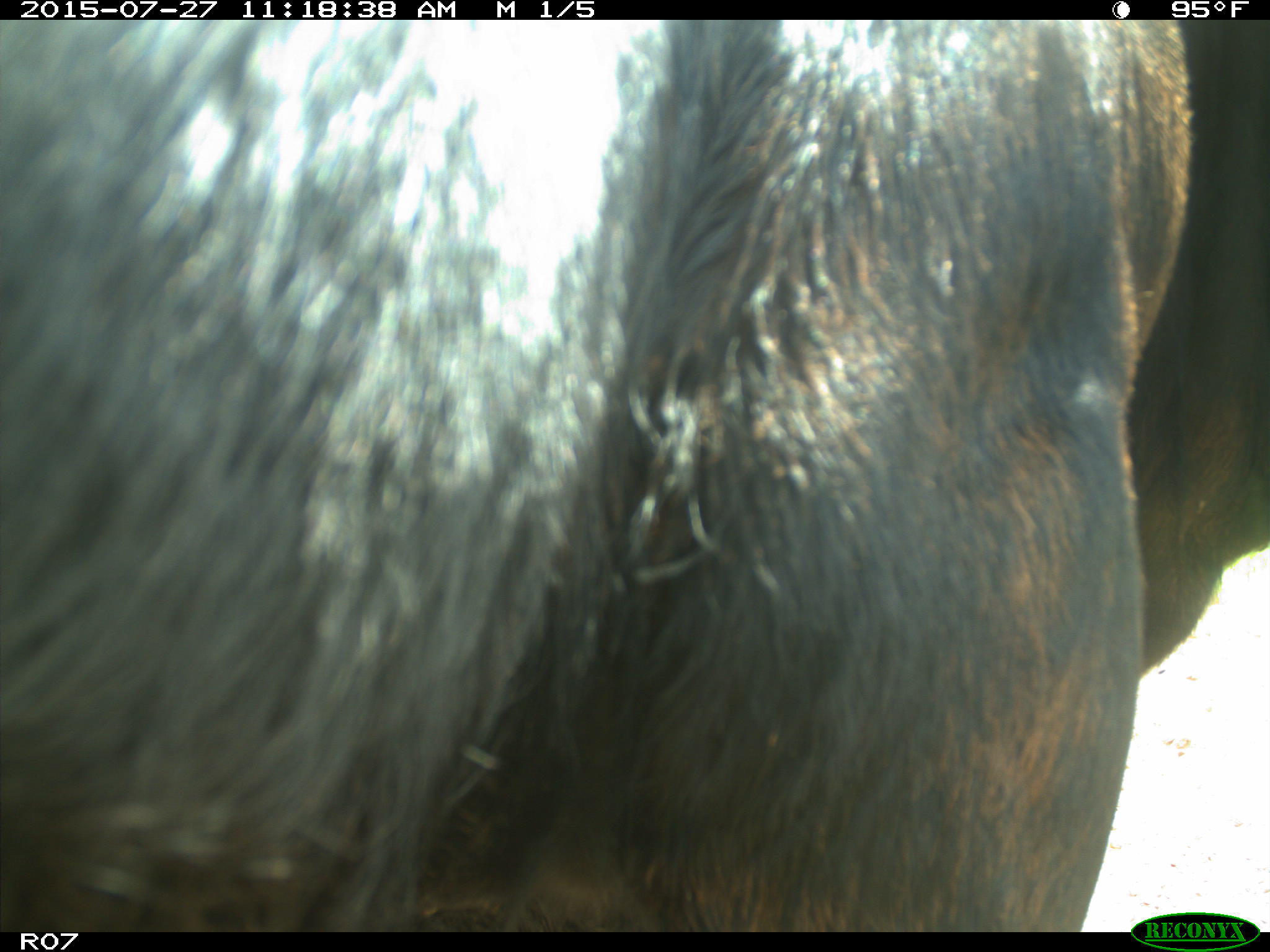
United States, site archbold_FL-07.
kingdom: Animalia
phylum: Chordata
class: Mammalia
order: Artiodactyla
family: Bovidae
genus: Bos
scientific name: Bos taurus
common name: domestic cow